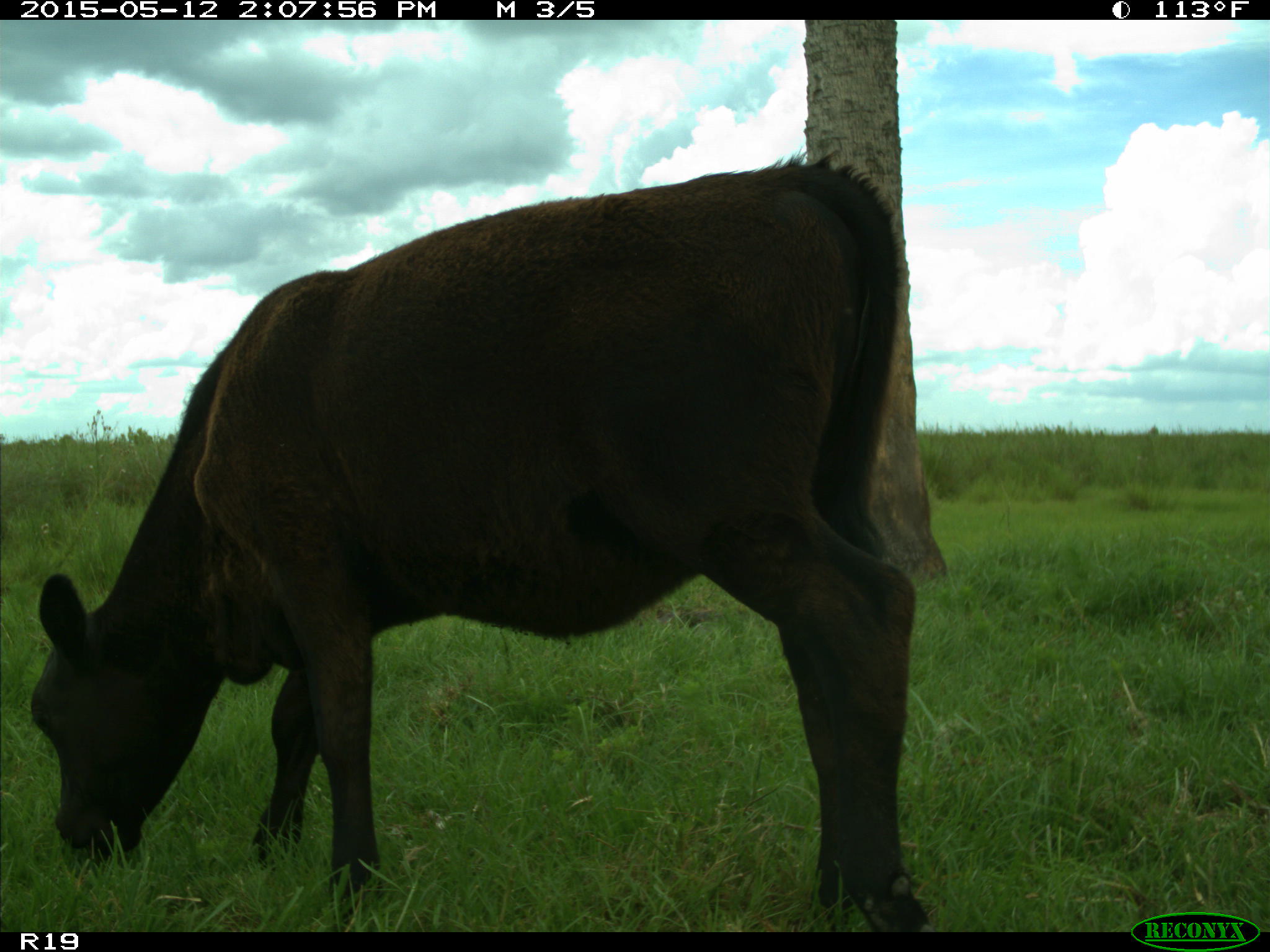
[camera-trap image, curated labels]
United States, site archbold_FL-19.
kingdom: Animalia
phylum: Chordata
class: Mammalia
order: Artiodactyla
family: Bovidae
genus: Bos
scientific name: Bos taurus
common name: domestic cow